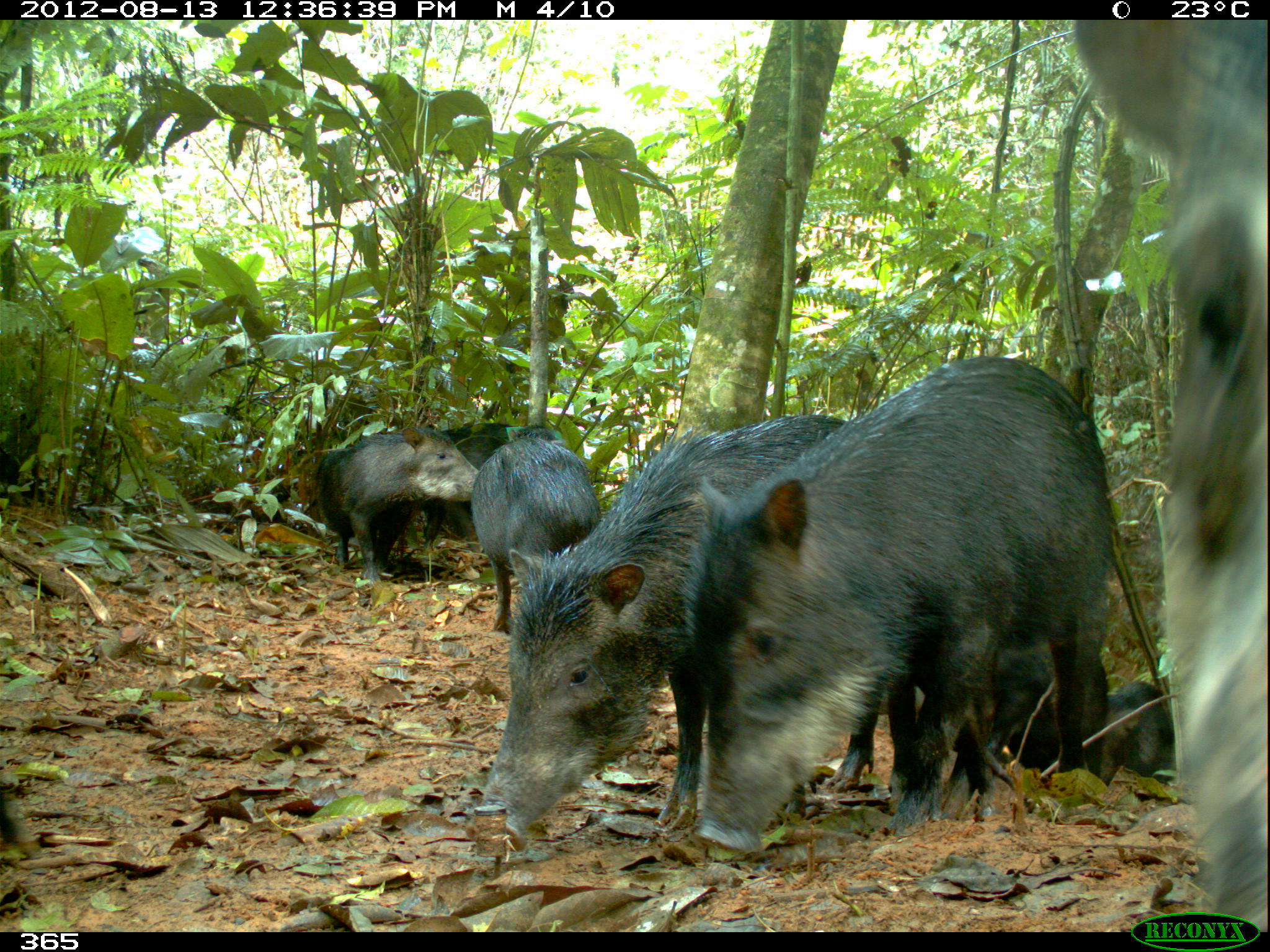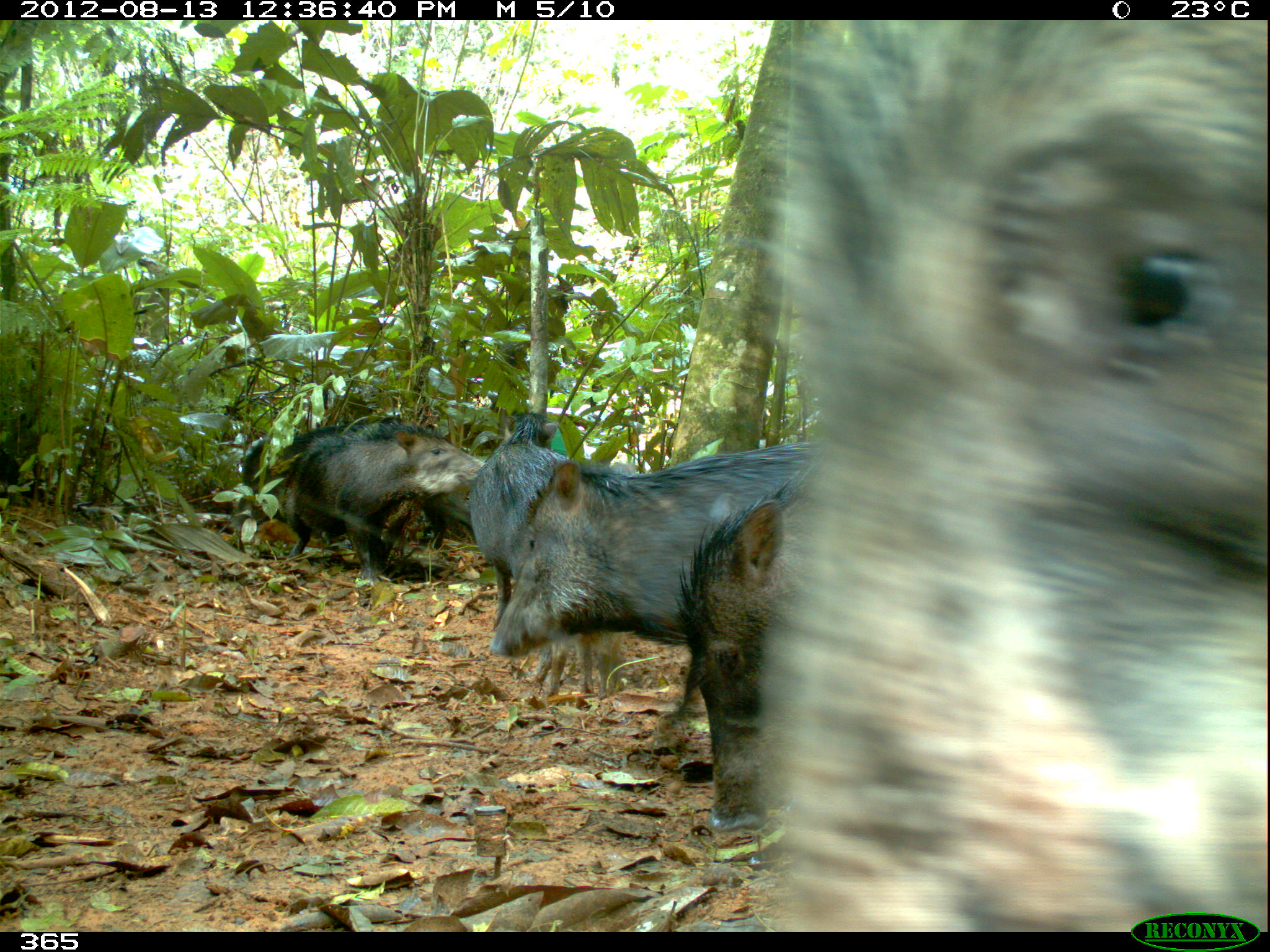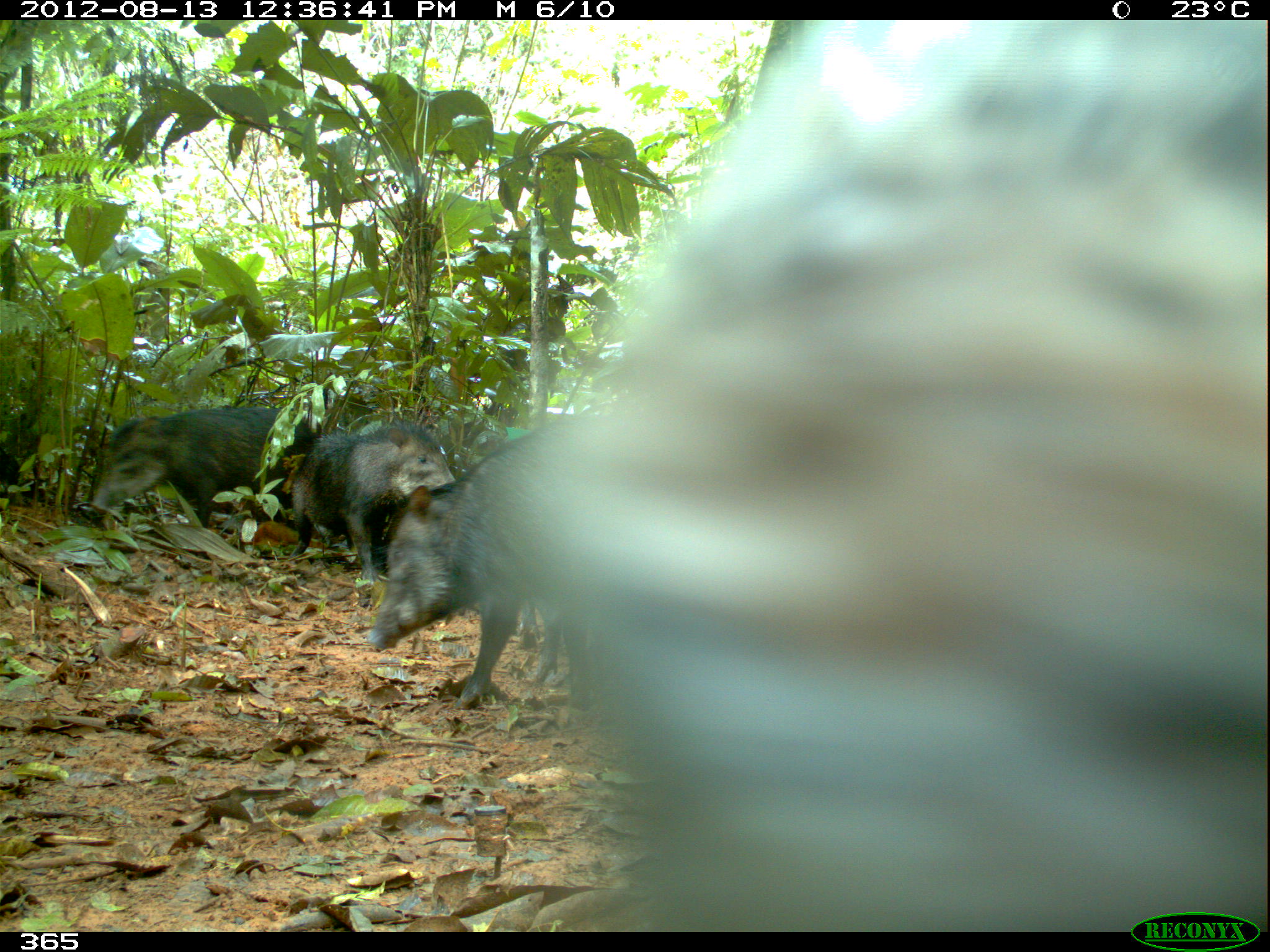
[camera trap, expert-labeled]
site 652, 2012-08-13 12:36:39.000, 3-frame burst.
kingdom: Animalia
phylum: Chordata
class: Mammalia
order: Artiodactyla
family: Tayassuidae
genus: Tayassu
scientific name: Tayassu pecari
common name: white-lipped peccary